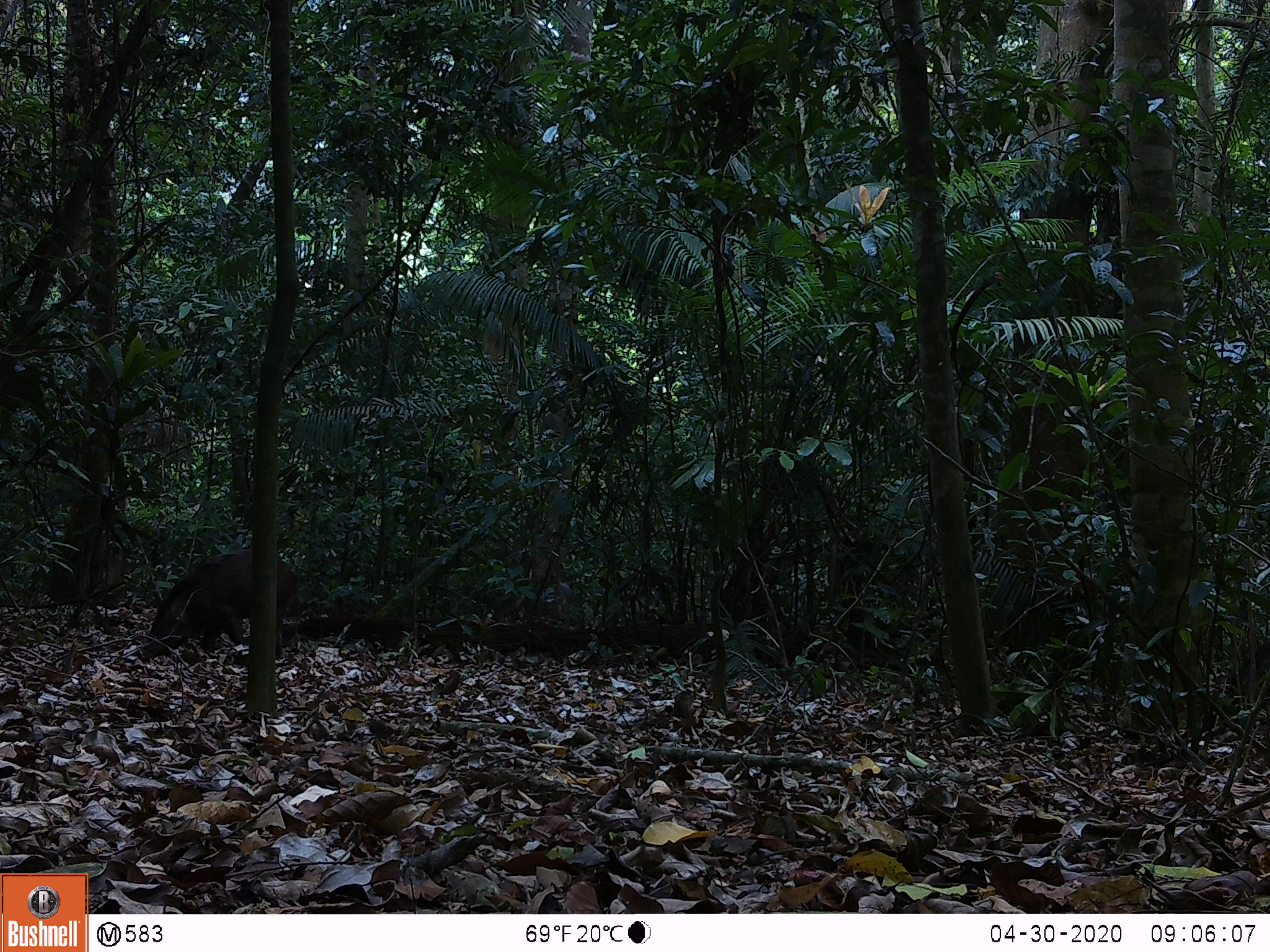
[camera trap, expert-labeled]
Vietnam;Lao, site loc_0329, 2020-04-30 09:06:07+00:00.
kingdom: Animalia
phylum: Chordata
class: Mammalia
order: Artiodactyla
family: Suidae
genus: Sus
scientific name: Sus scrofa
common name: eurasian wild pig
Eurasian wild pig (Sus scrofa). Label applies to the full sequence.